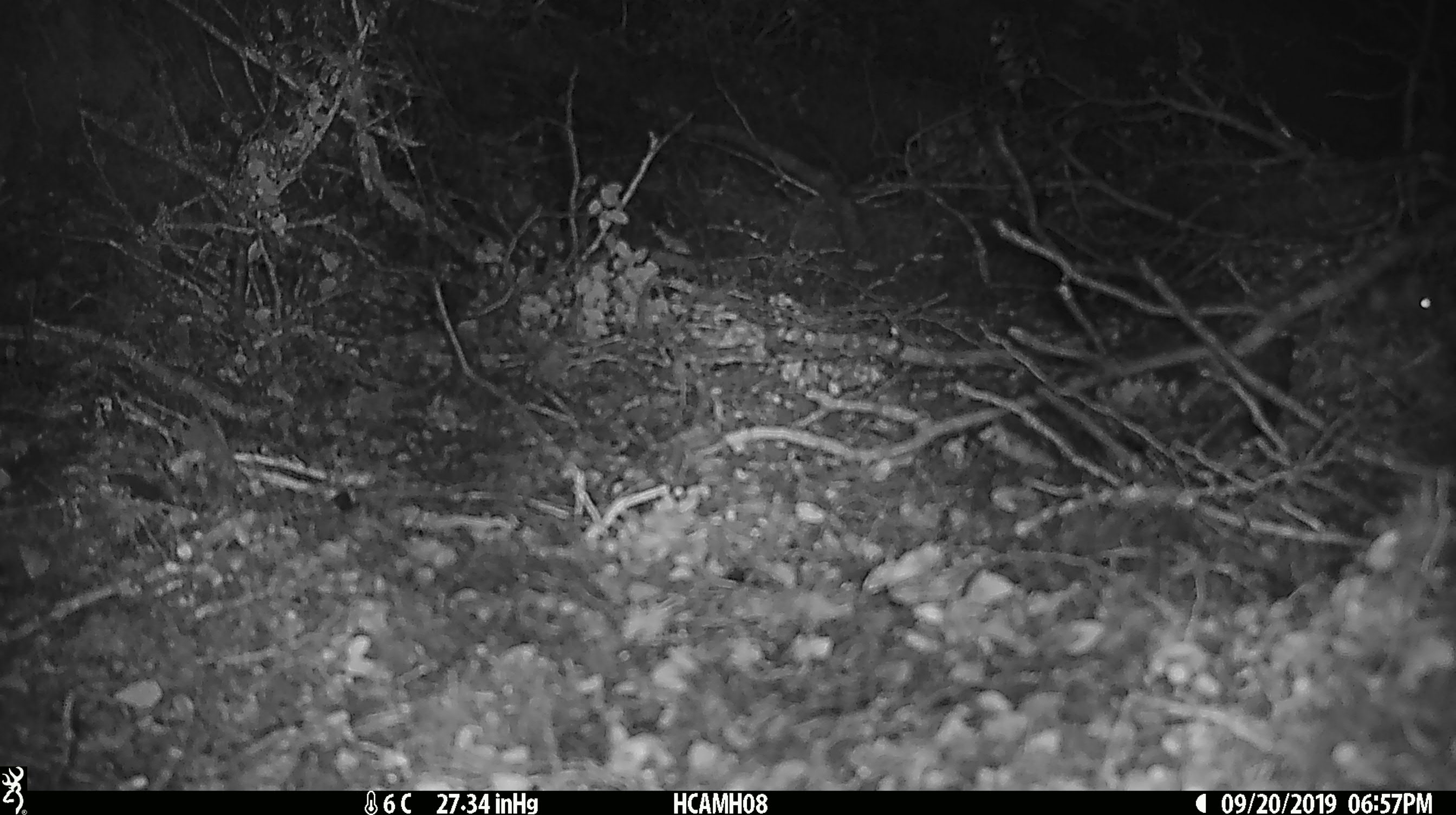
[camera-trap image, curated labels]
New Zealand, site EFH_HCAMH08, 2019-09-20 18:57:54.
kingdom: Animalia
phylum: Chordata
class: Mammalia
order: Rodentia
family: Muridae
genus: Mus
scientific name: Mus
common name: mouse